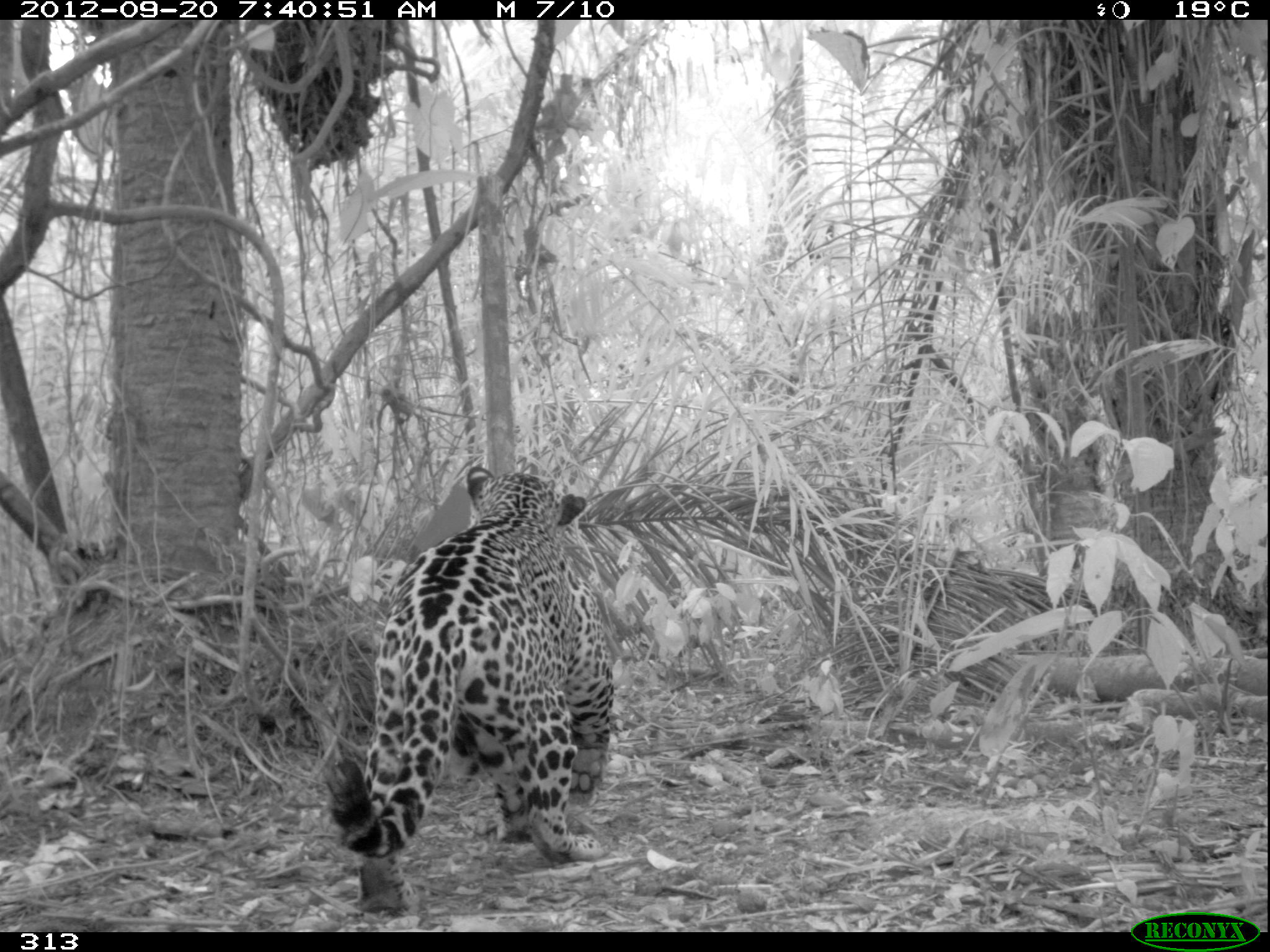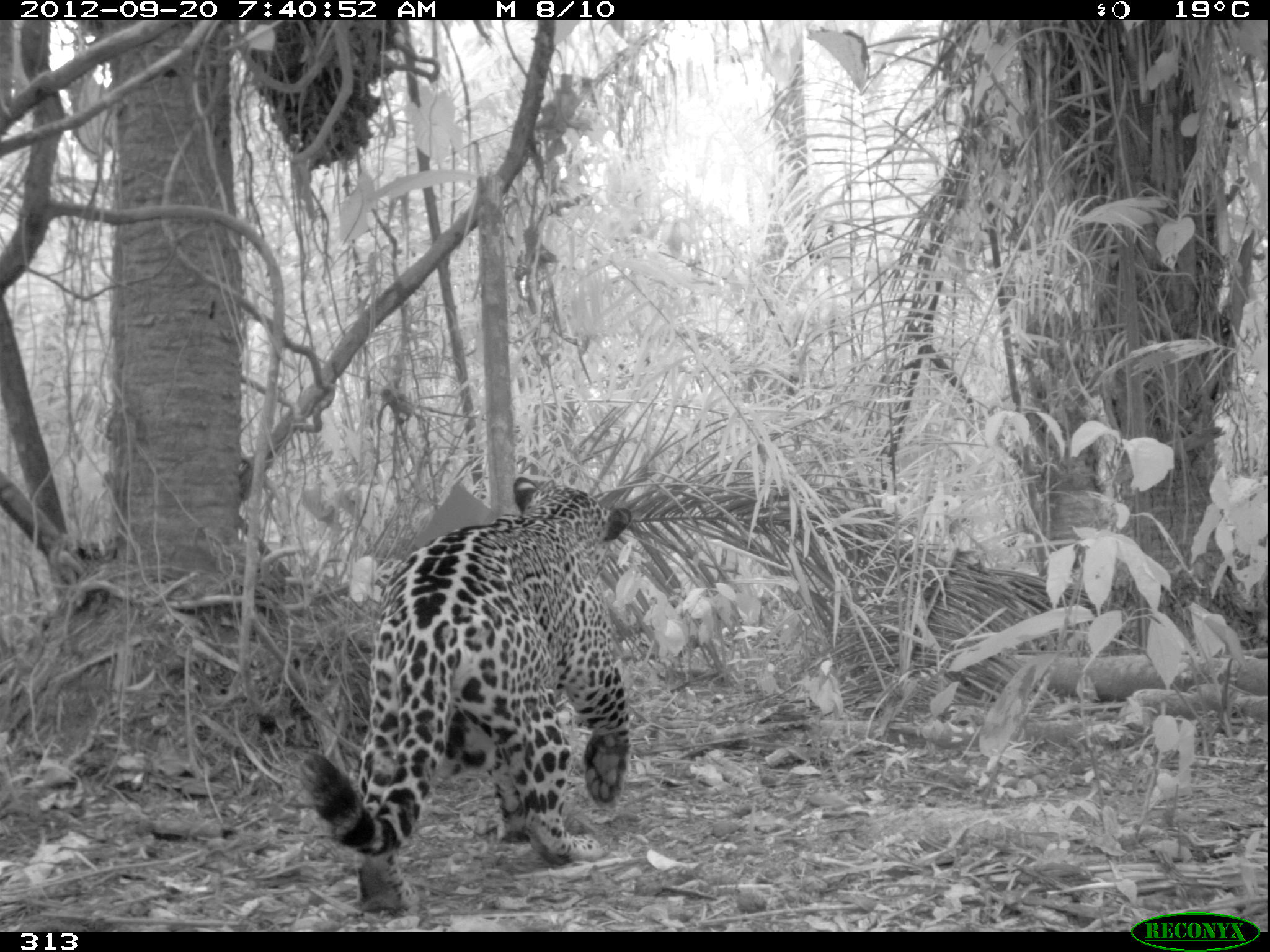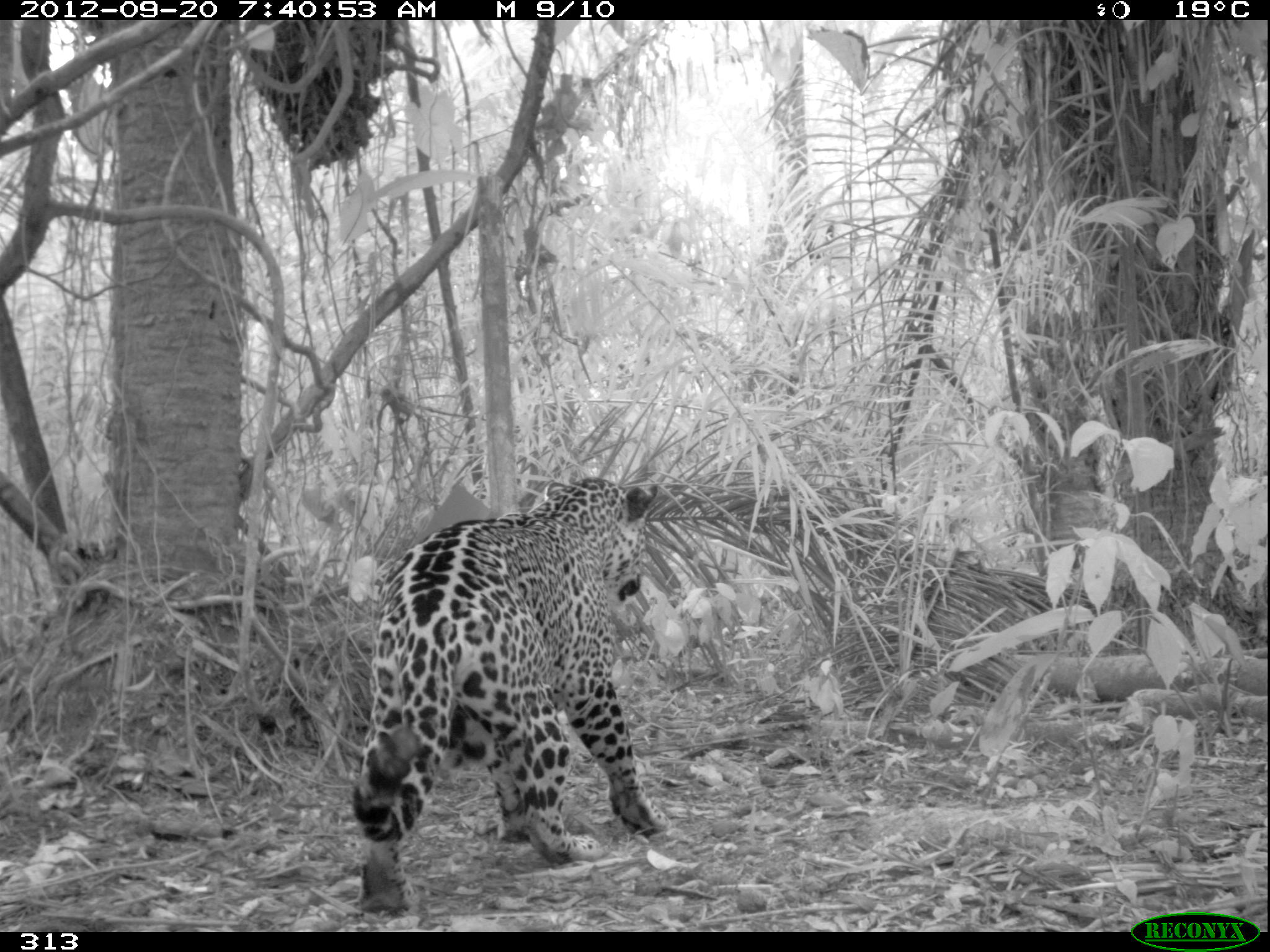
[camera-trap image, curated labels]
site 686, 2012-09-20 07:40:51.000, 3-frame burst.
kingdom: Animalia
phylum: Chordata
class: Mammalia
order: Carnivora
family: Felidae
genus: Panthera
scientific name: Panthera onca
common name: jaguar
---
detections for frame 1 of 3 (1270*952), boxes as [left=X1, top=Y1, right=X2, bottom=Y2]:
panthera onca: [left=323, top=464, right=614, bottom=911]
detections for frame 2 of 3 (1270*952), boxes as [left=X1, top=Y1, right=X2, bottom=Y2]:
panthera onca: [left=296, top=474, right=630, bottom=911]